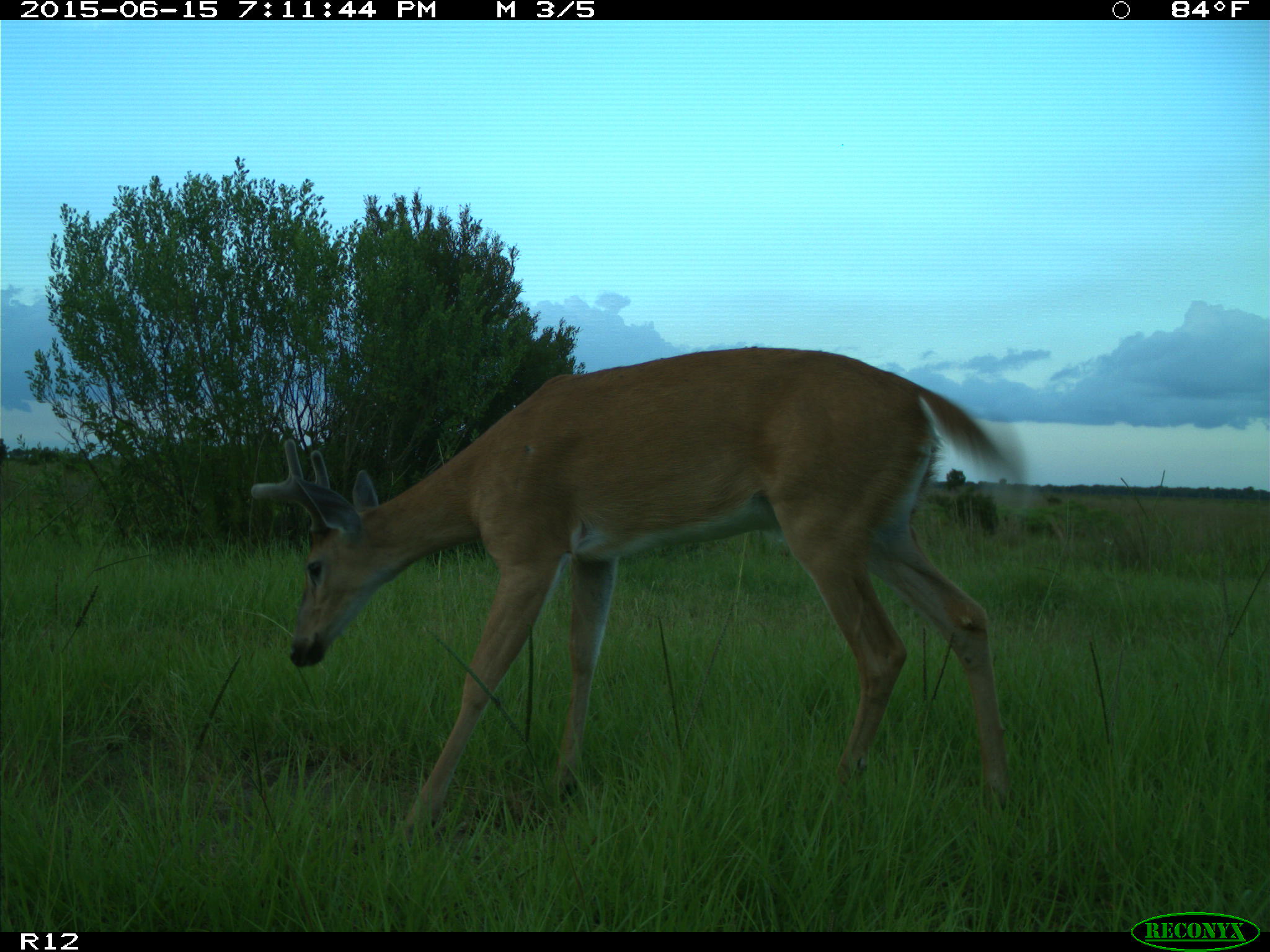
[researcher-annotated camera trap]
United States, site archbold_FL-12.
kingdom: Animalia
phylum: Chordata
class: Mammalia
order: Artiodactyla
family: Cervidae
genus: Odocoileus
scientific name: Odocoileus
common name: deer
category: unidentified deer